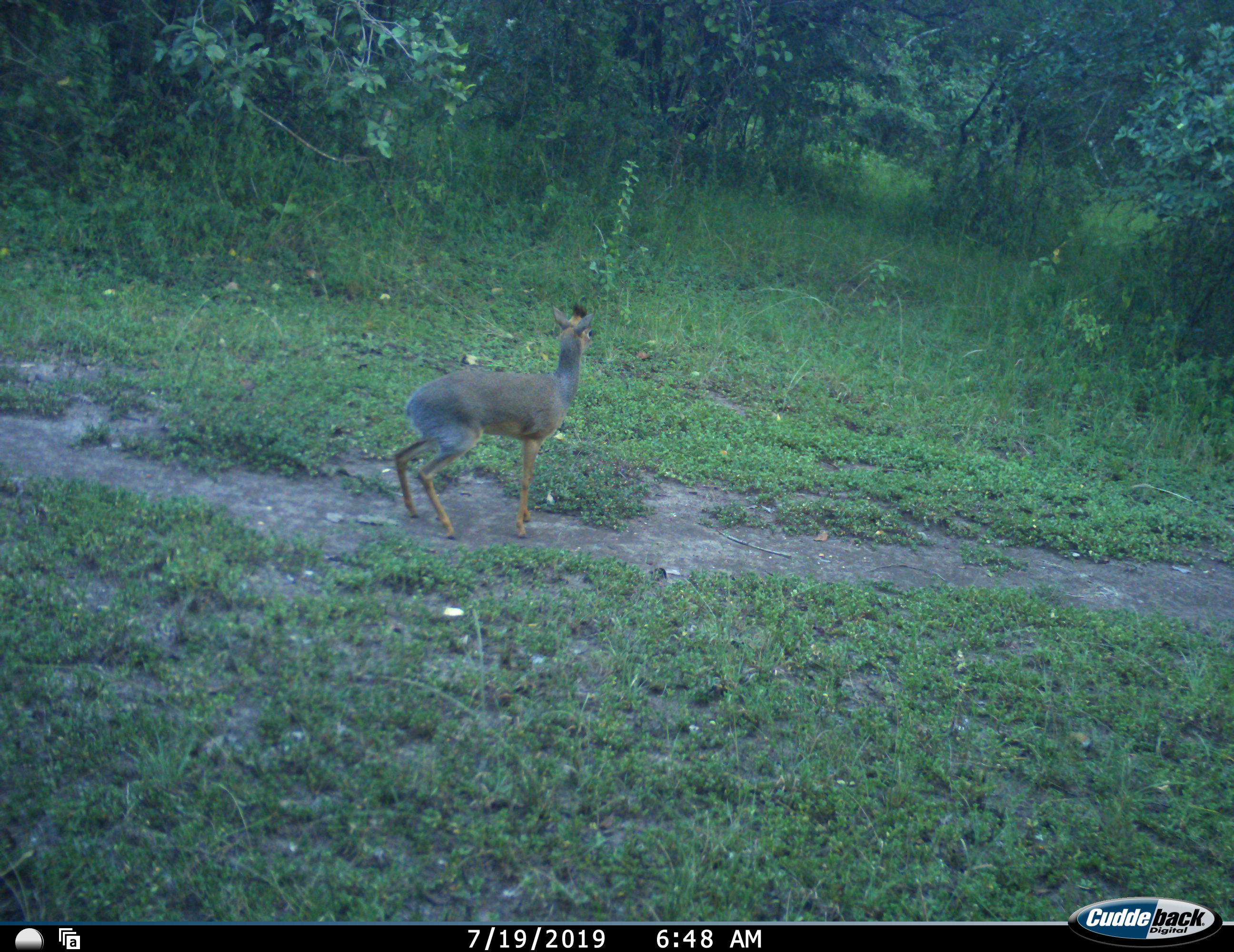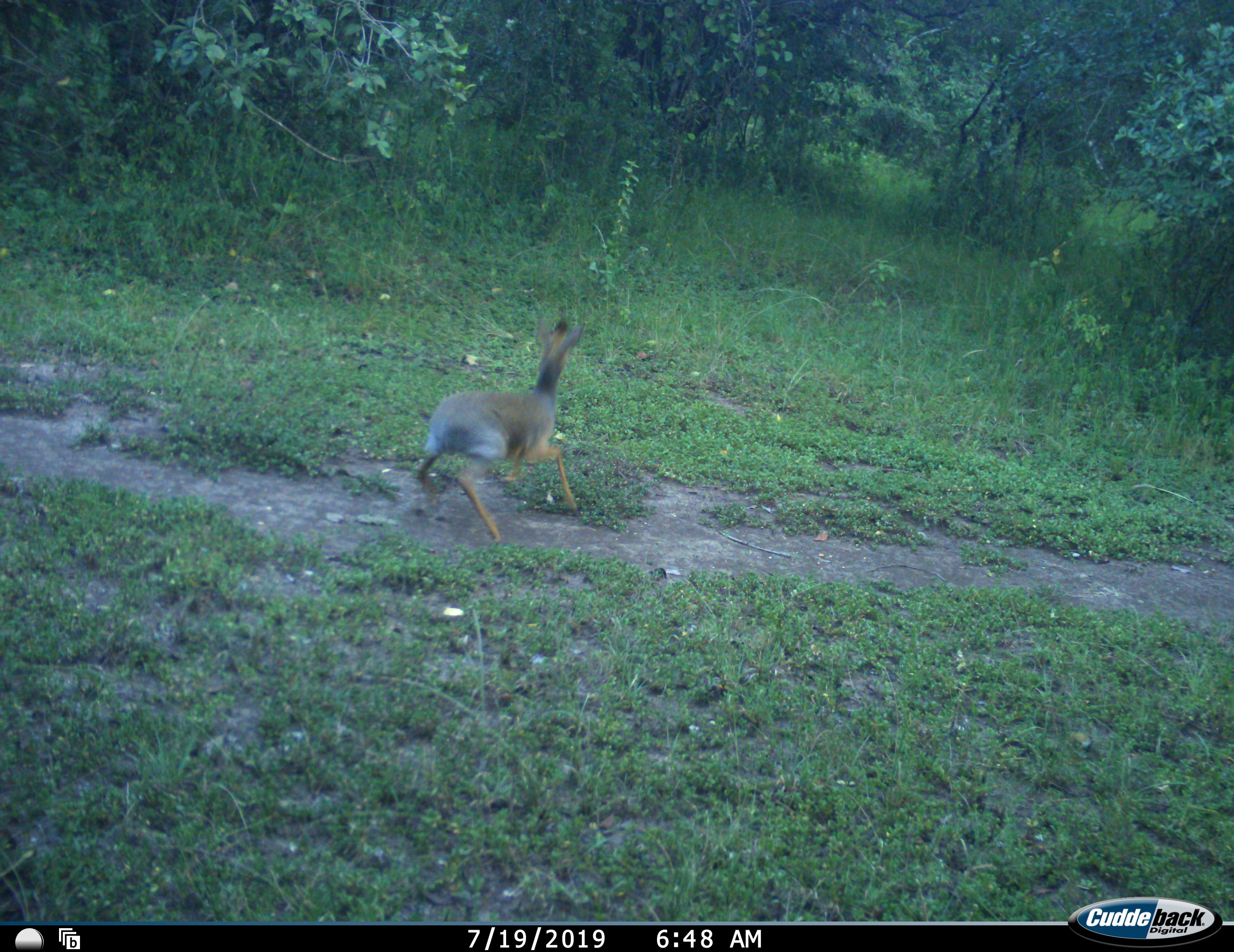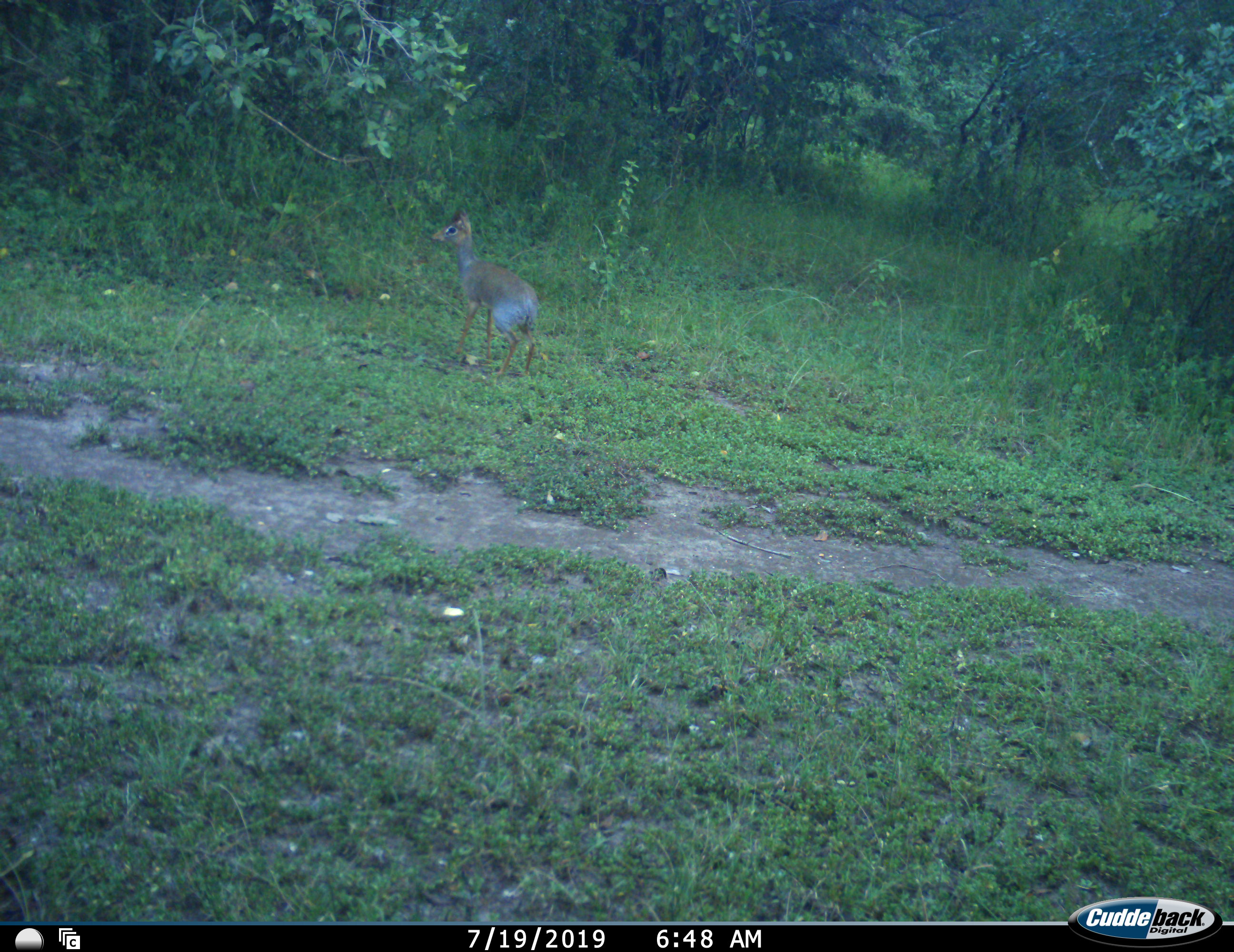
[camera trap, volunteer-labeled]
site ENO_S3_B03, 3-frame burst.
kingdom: Animalia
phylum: Chordata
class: Mammalia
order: Artiodactyla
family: Bovidae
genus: Madoqua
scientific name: Madoqua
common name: dik-dik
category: dikdik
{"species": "dikdik (dik-dik) (Madoqua)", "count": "1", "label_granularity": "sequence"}